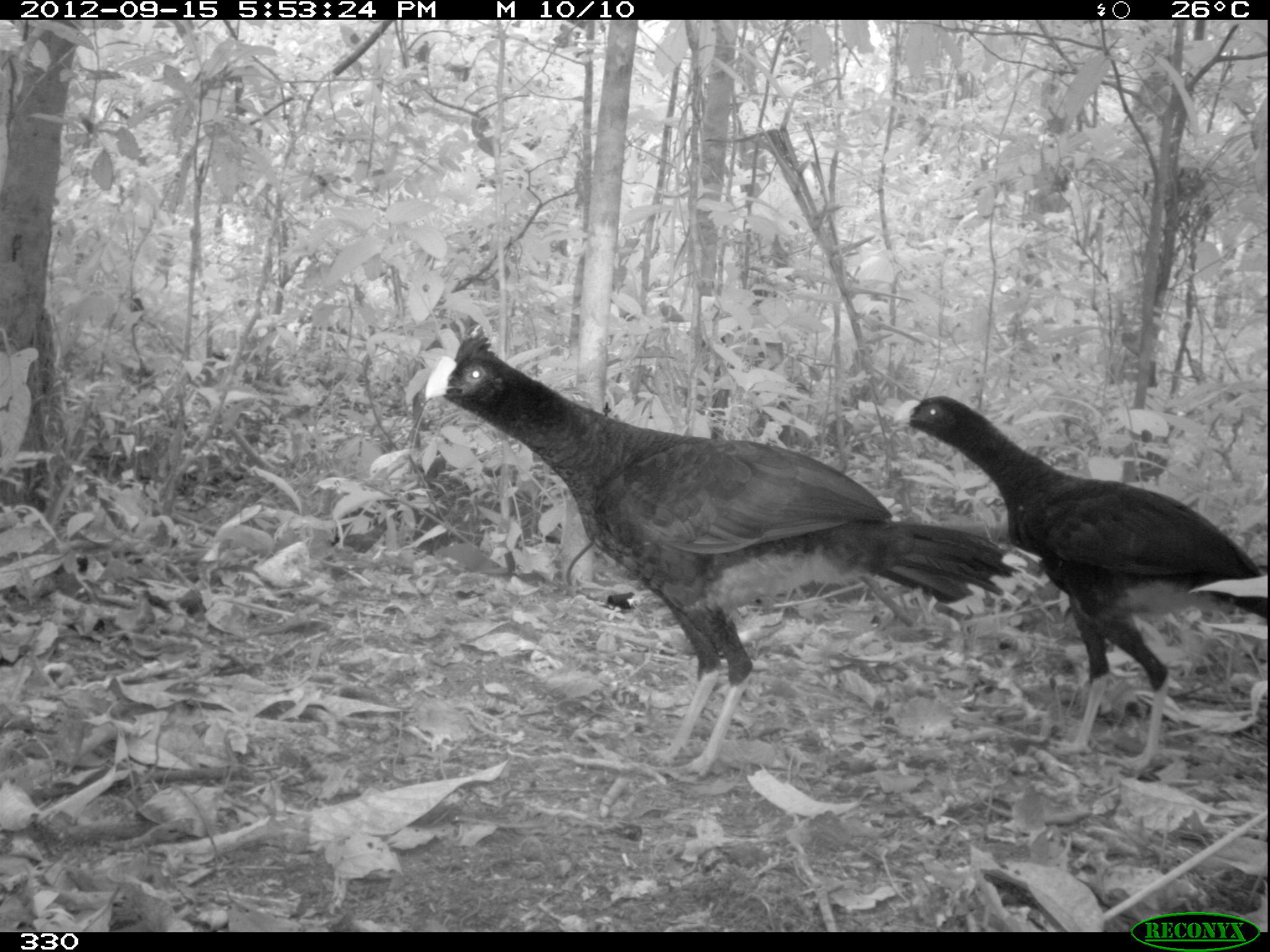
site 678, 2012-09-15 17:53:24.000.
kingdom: Animalia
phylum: Chordata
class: Aves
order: Galliformes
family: Cracidae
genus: Mitu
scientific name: Mitu tuberosum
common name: razor-billed curassow